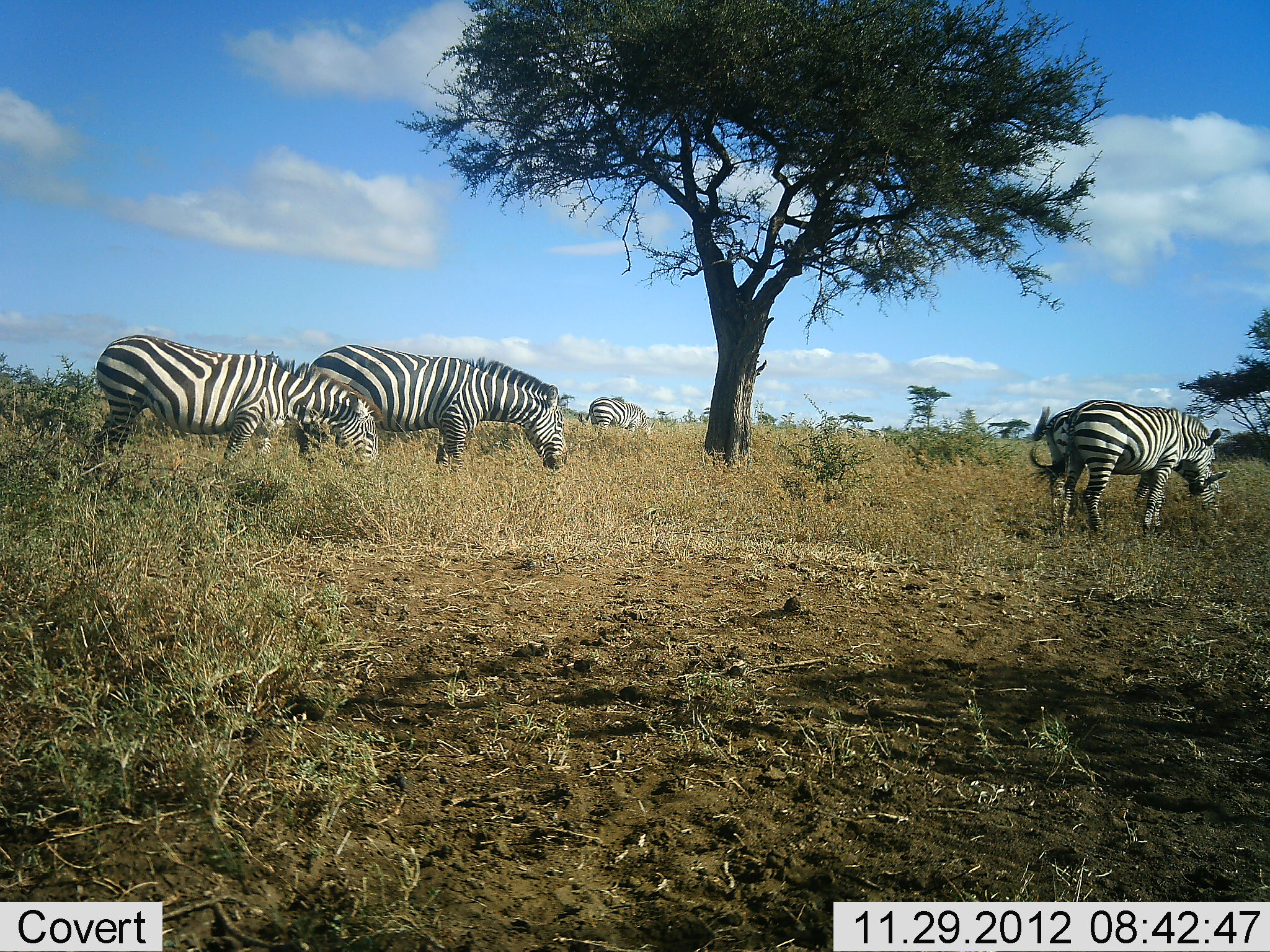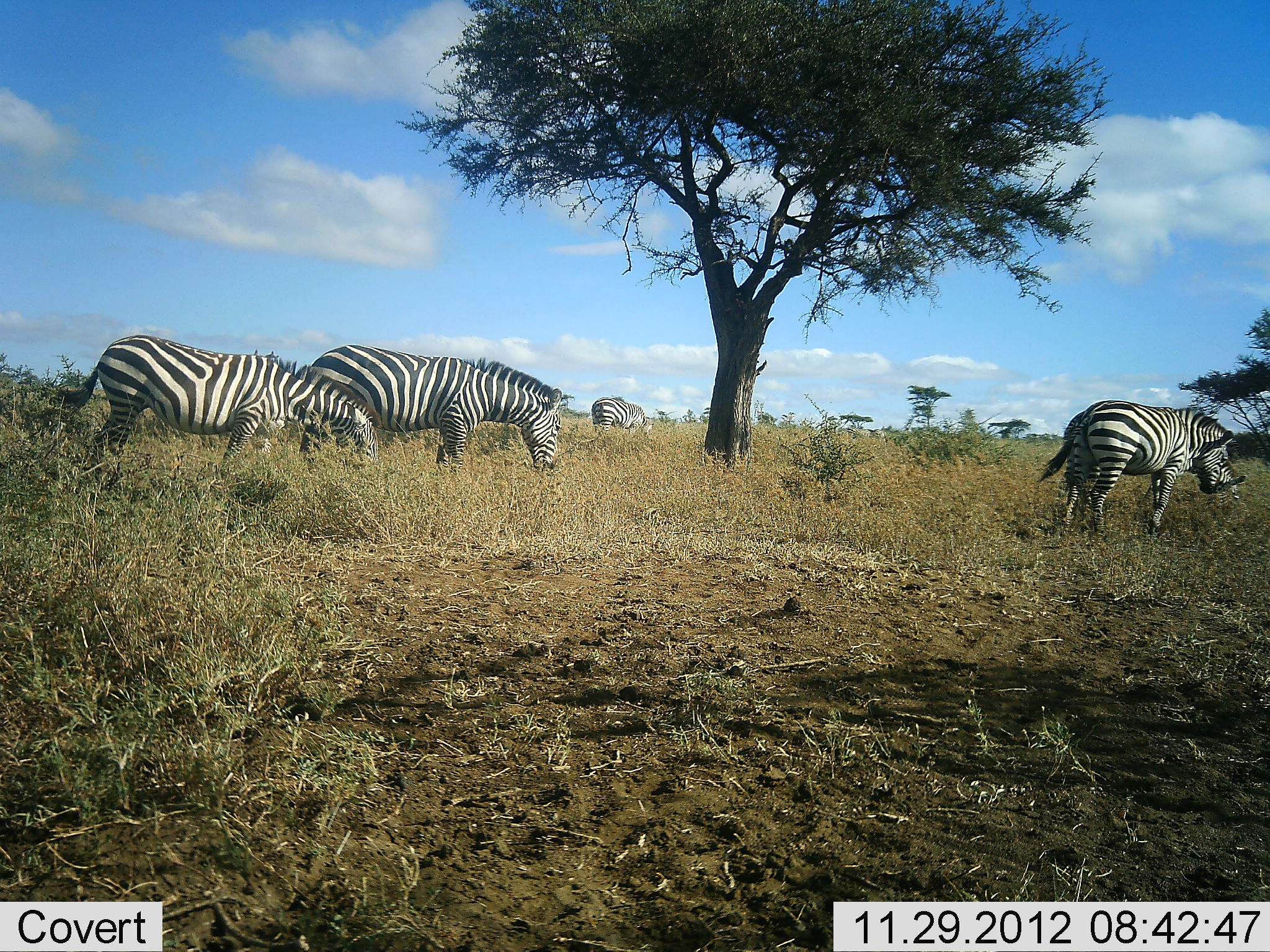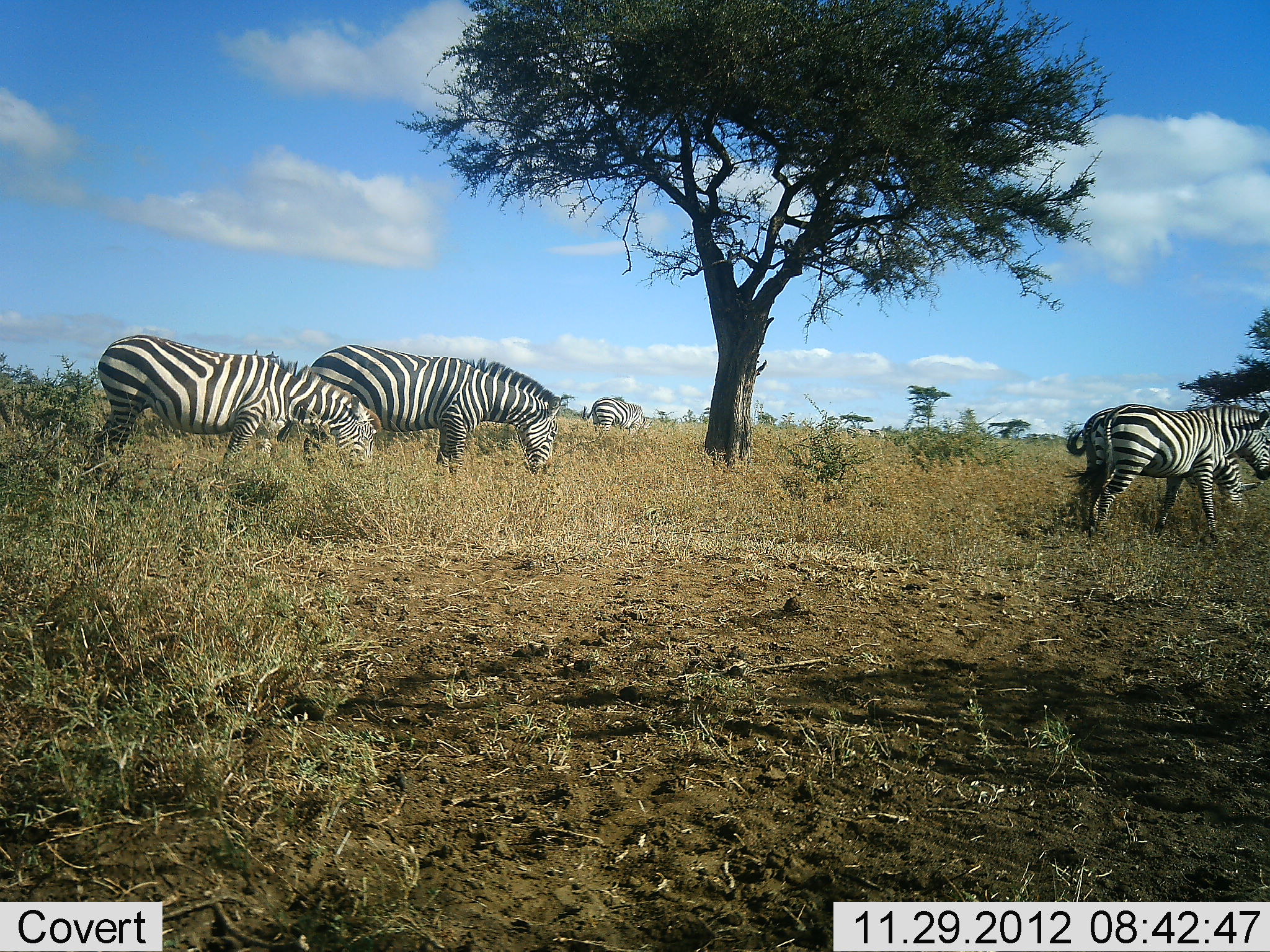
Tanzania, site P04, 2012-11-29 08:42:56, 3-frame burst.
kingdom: Animalia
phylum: Chordata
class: Mammalia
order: Perissodactyla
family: Equidae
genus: Equus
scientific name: Equus quagga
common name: plains zebra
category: zebra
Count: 5.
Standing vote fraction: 40%.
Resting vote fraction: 0%.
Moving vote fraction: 30%.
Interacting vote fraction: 0%.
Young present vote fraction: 0%.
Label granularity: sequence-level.